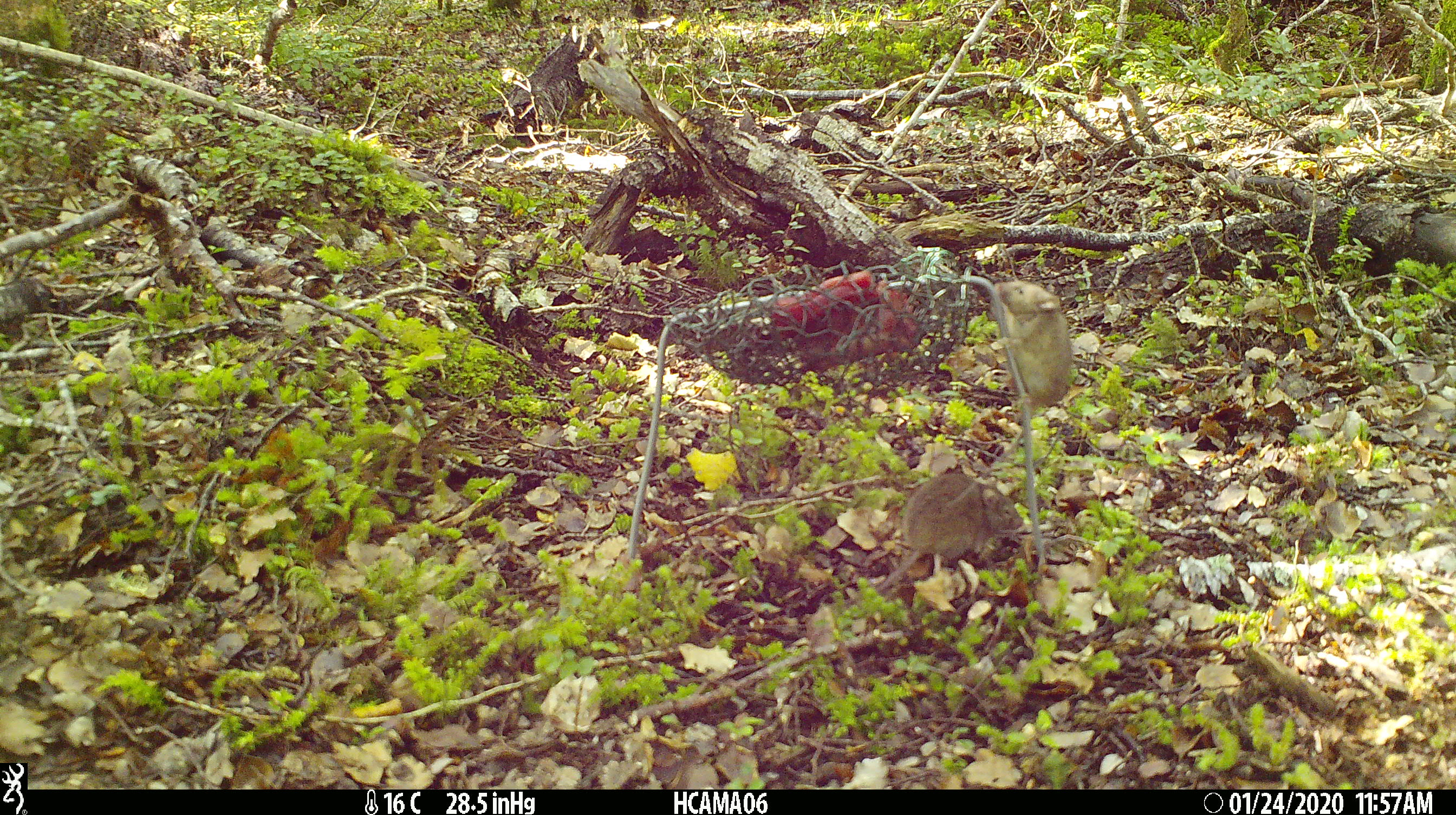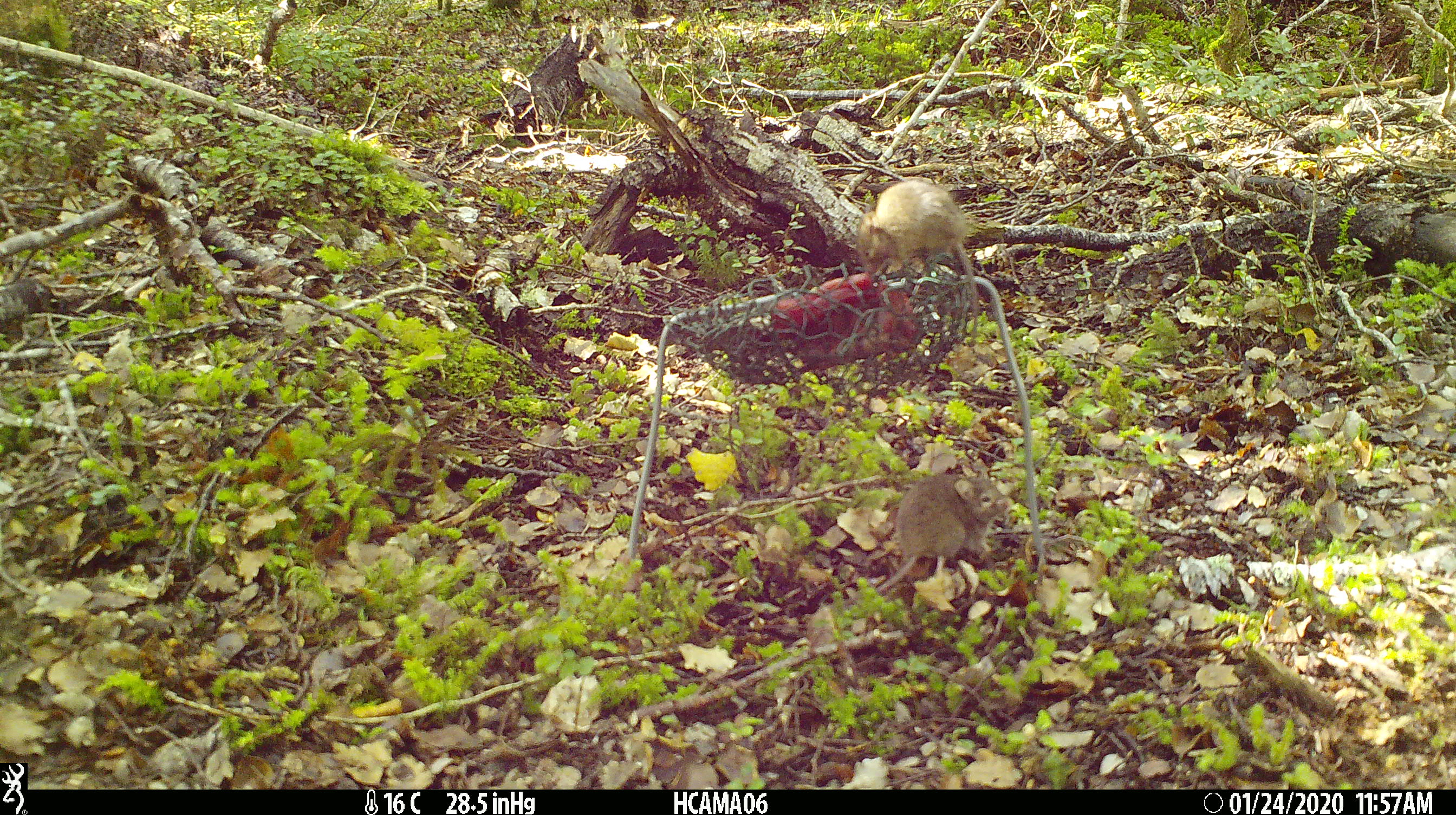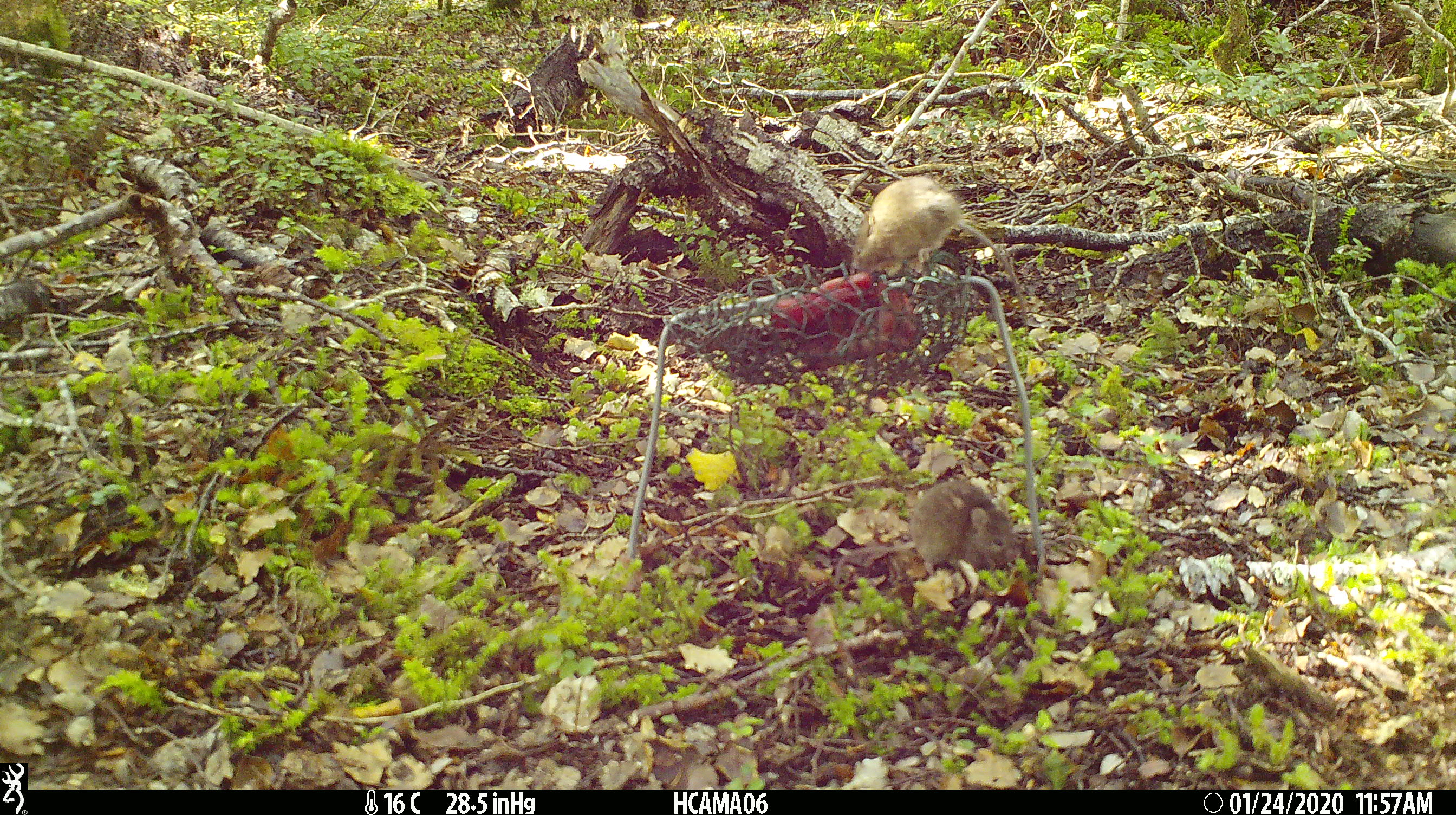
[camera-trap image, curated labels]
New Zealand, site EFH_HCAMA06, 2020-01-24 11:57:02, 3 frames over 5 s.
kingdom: Animalia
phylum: Chordata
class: Mammalia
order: Rodentia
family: Muridae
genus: Mus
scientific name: Mus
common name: mouse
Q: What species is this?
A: Mouse (Mus).